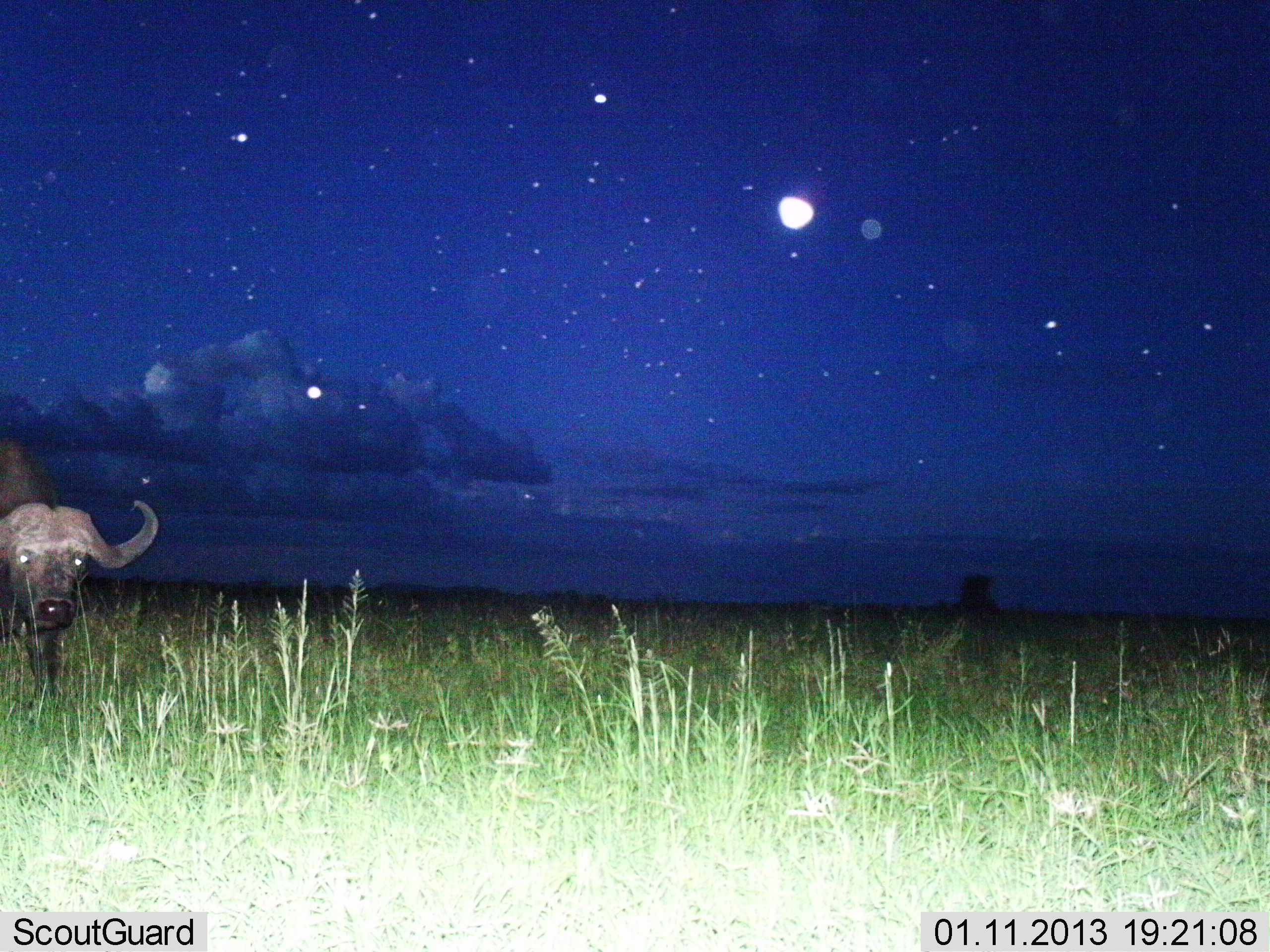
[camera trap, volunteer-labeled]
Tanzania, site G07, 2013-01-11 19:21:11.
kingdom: Animalia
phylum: Chordata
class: Mammalia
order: Artiodactyla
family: Bovidae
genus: Syncerus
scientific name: Syncerus caffer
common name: cape buffalo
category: buffalo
Buffalo (cape buffalo) (Syncerus caffer), count 1. Behavior (volunteer vote fractions): standing 78%, resting 0%, moving 22%, interacting 0%. Young present (vote fraction): 0%. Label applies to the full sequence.